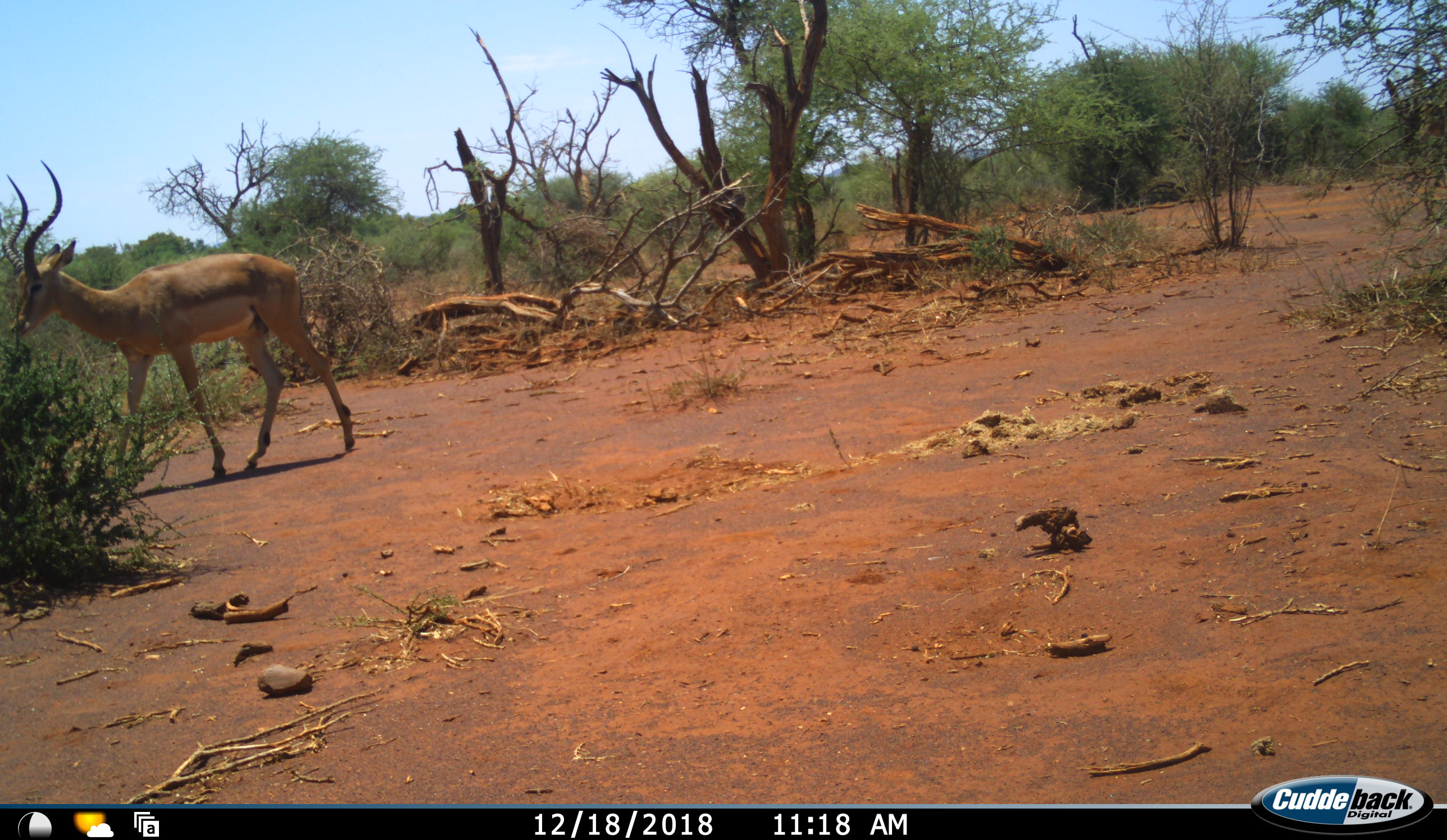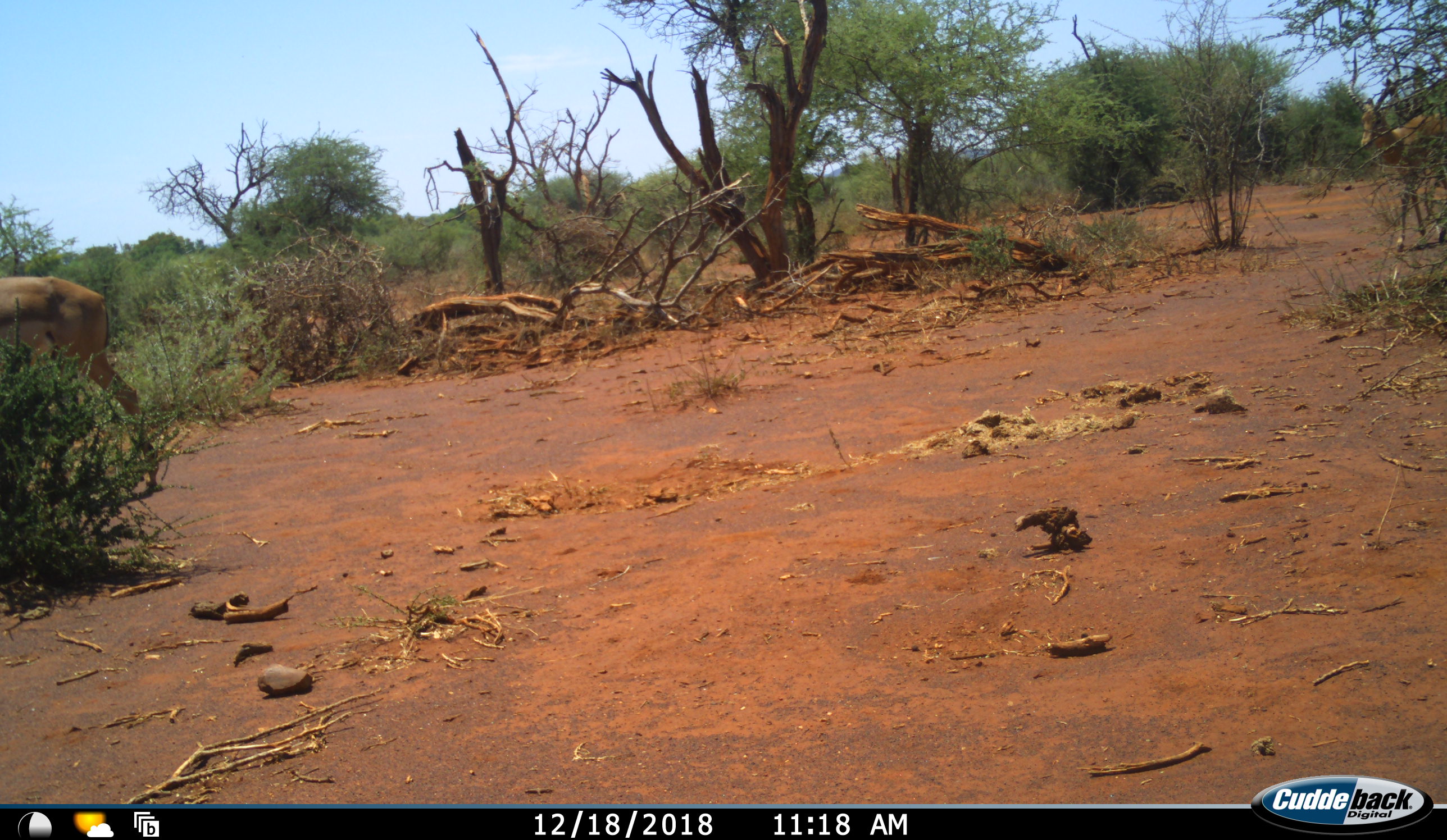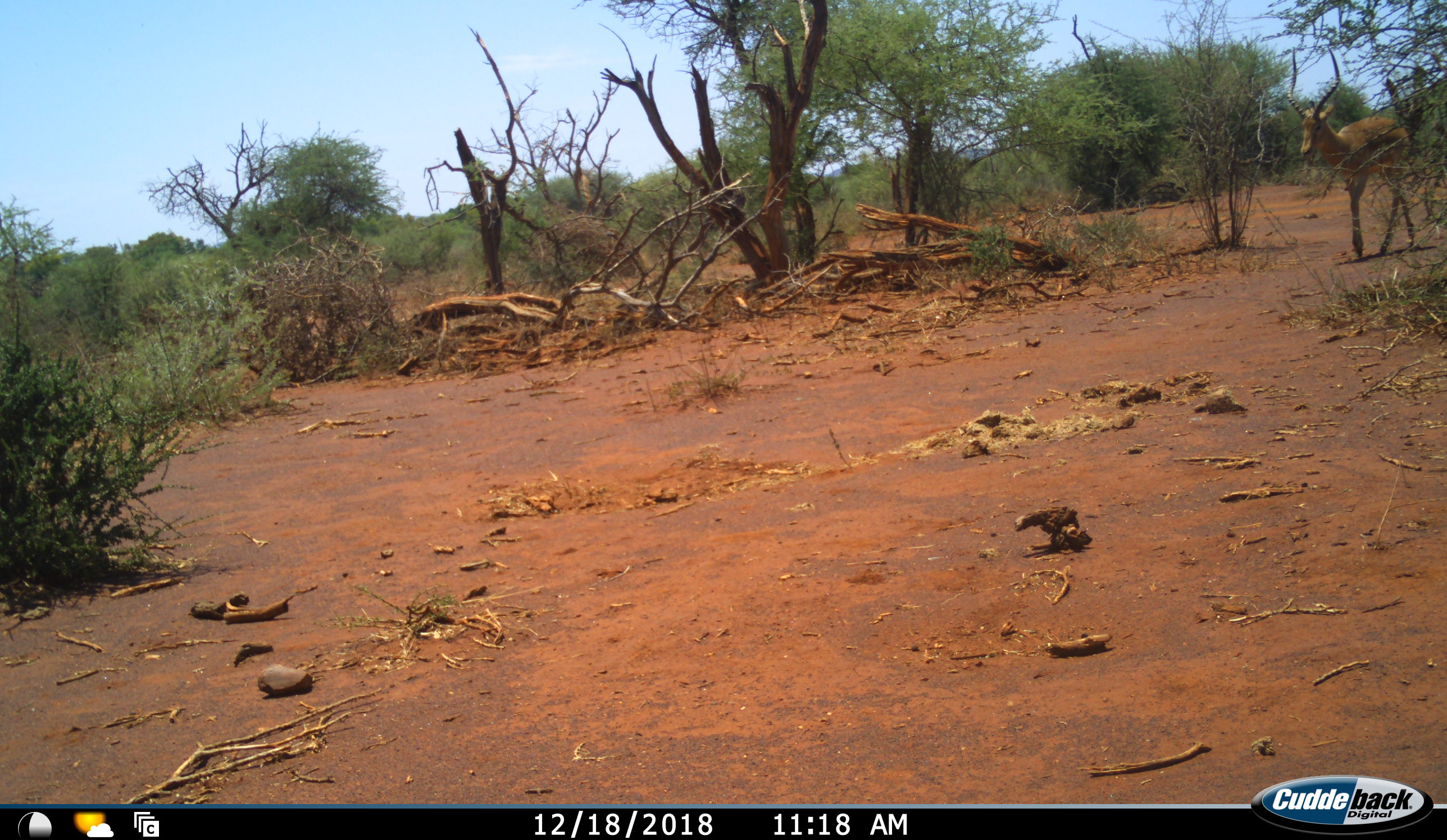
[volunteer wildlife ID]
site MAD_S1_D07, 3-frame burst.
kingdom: Animalia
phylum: Chordata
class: Mammalia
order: Artiodactyla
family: Bovidae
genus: Aepyceros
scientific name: Aepyceros melampus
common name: impala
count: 2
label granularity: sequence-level